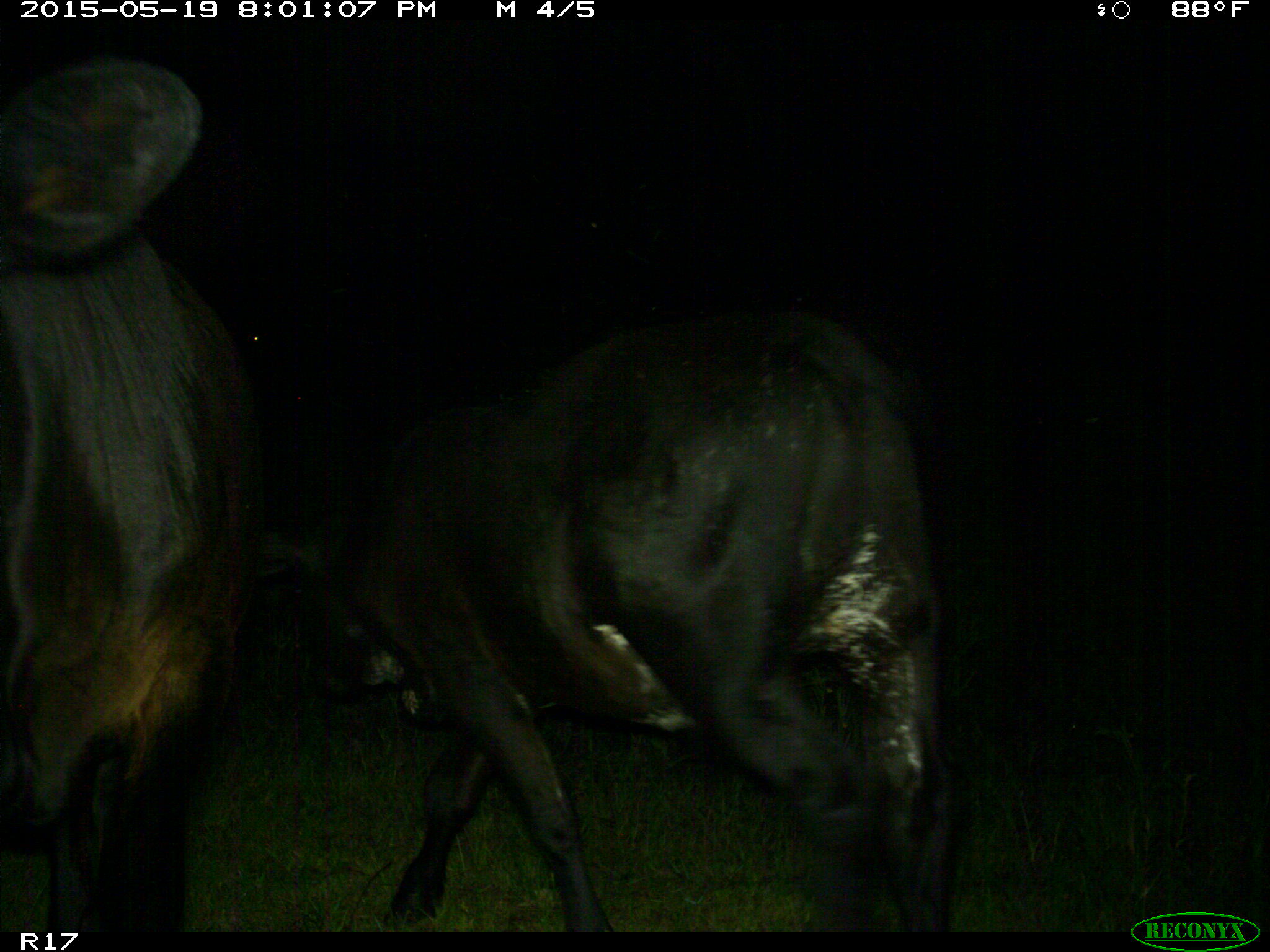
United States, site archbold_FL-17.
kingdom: Animalia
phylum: Chordata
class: Mammalia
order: Artiodactyla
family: Bovidae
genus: Bos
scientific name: Bos taurus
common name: domestic cow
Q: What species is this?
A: Bos taurus (domestic cow).